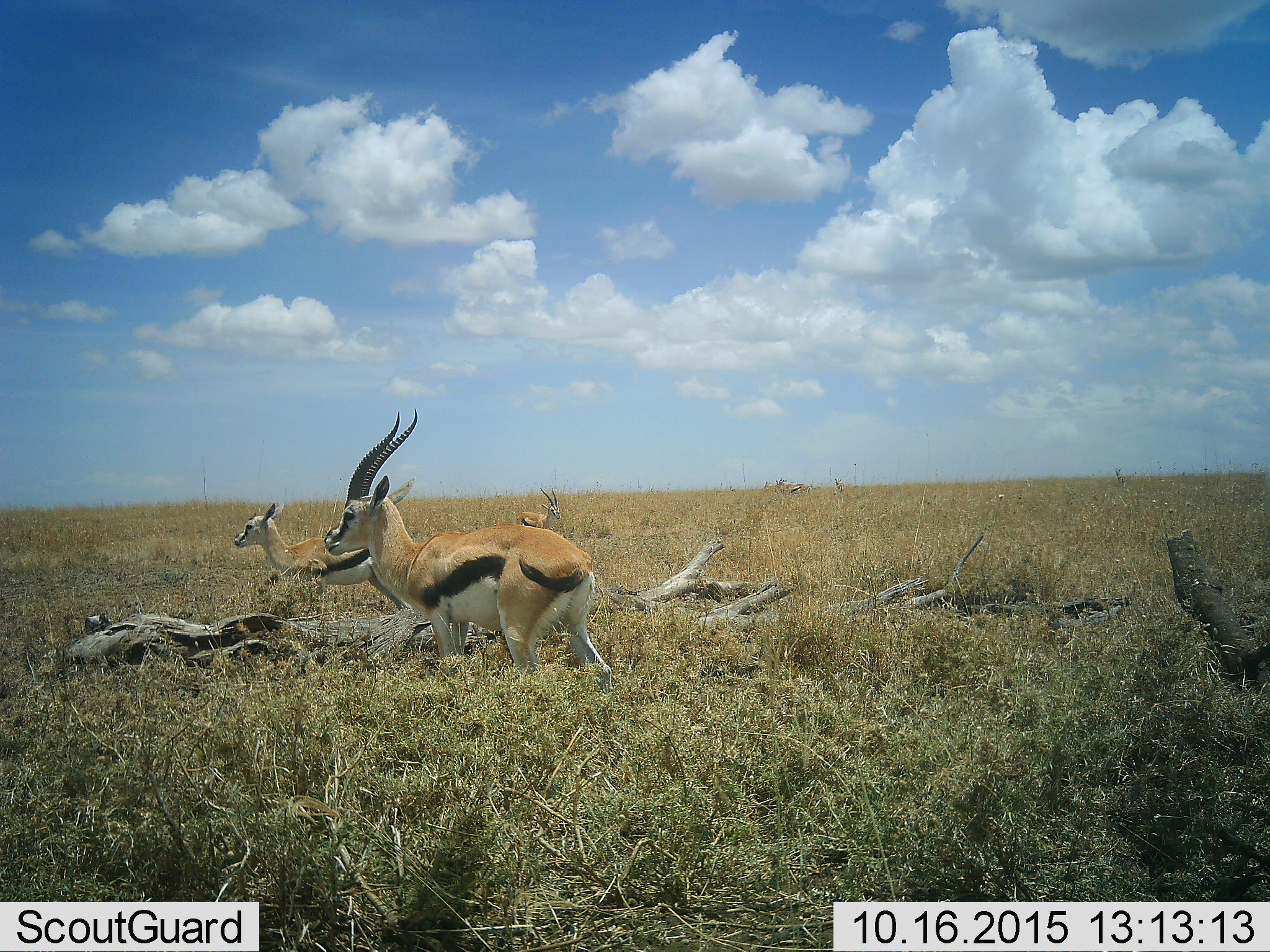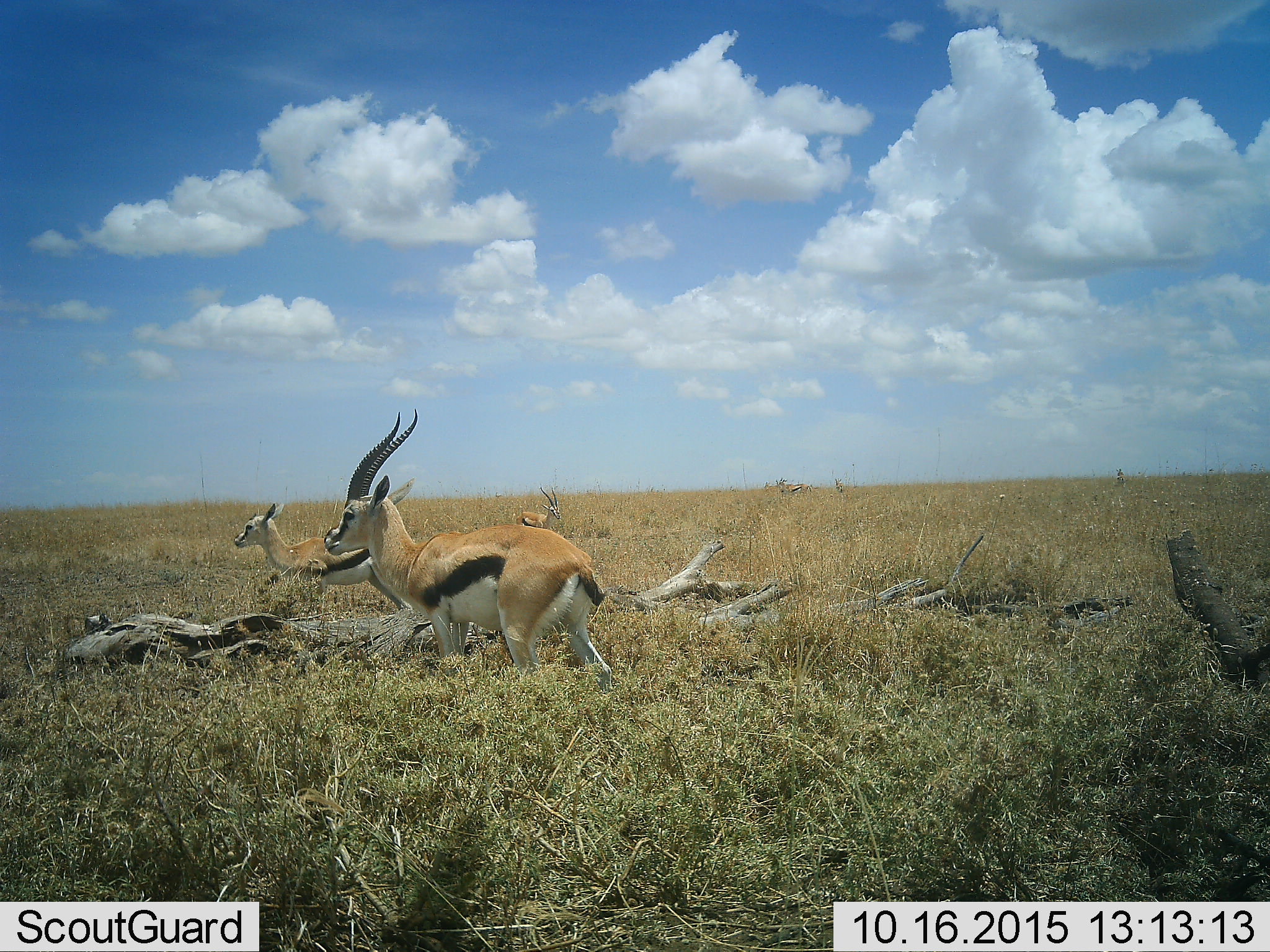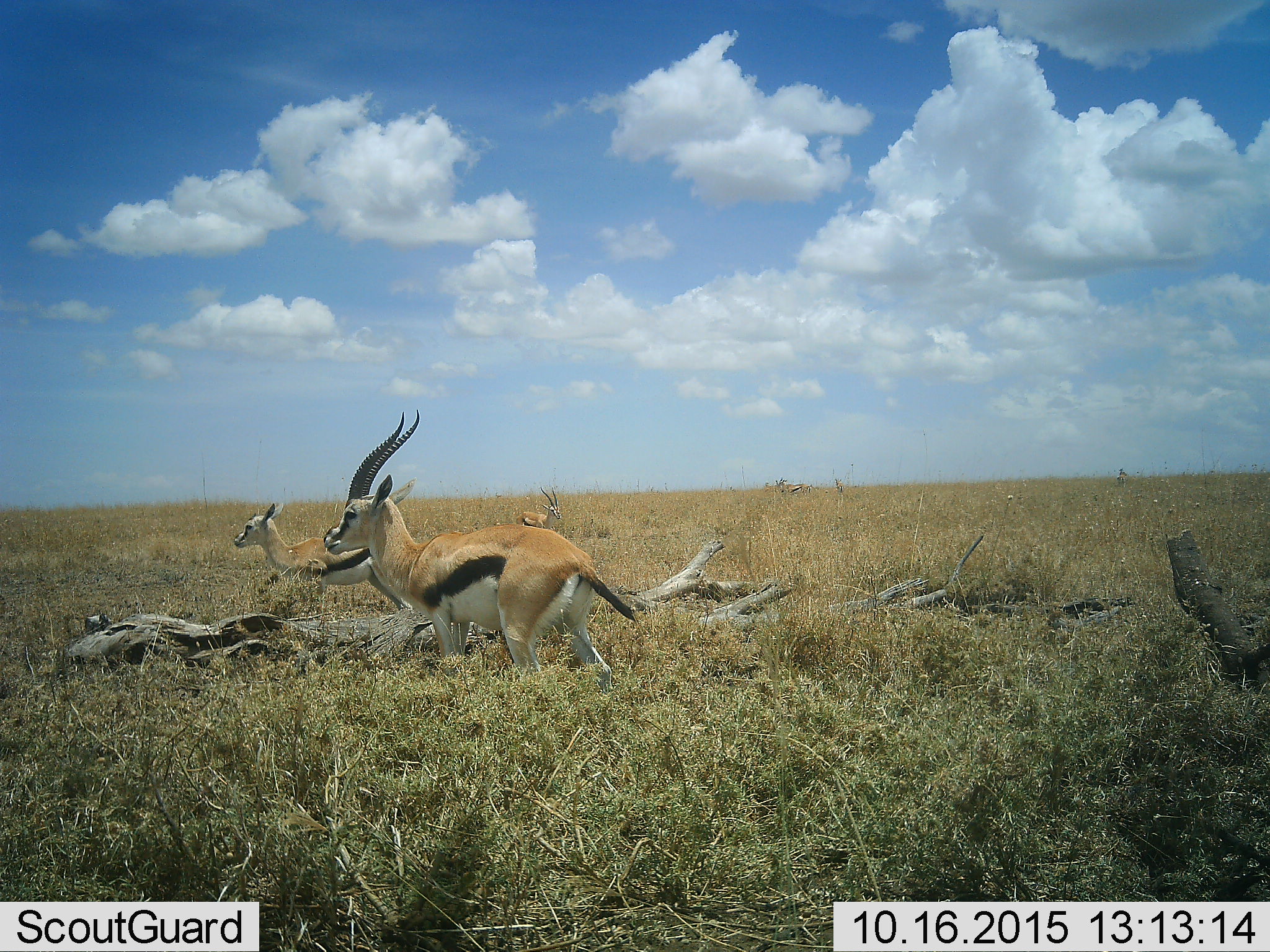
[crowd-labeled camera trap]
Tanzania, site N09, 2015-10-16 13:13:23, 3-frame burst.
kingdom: Animalia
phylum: Chordata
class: Mammalia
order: Artiodactyla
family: Bovidae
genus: Eudorcas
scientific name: Eudorcas thomsonii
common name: thomson's gazelle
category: gazellethomsons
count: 6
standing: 100%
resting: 0%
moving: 12%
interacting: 0%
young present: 12%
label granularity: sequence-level